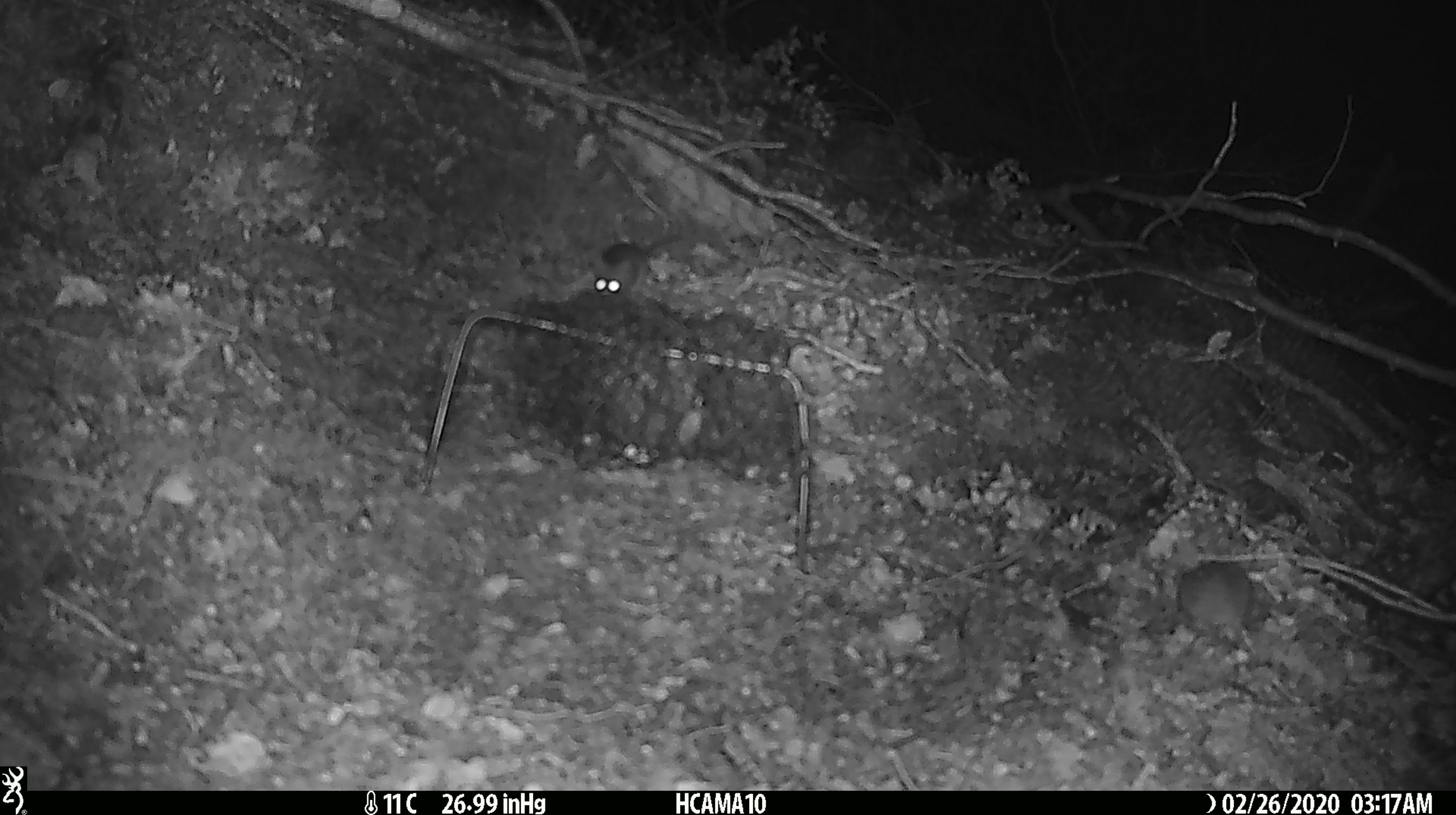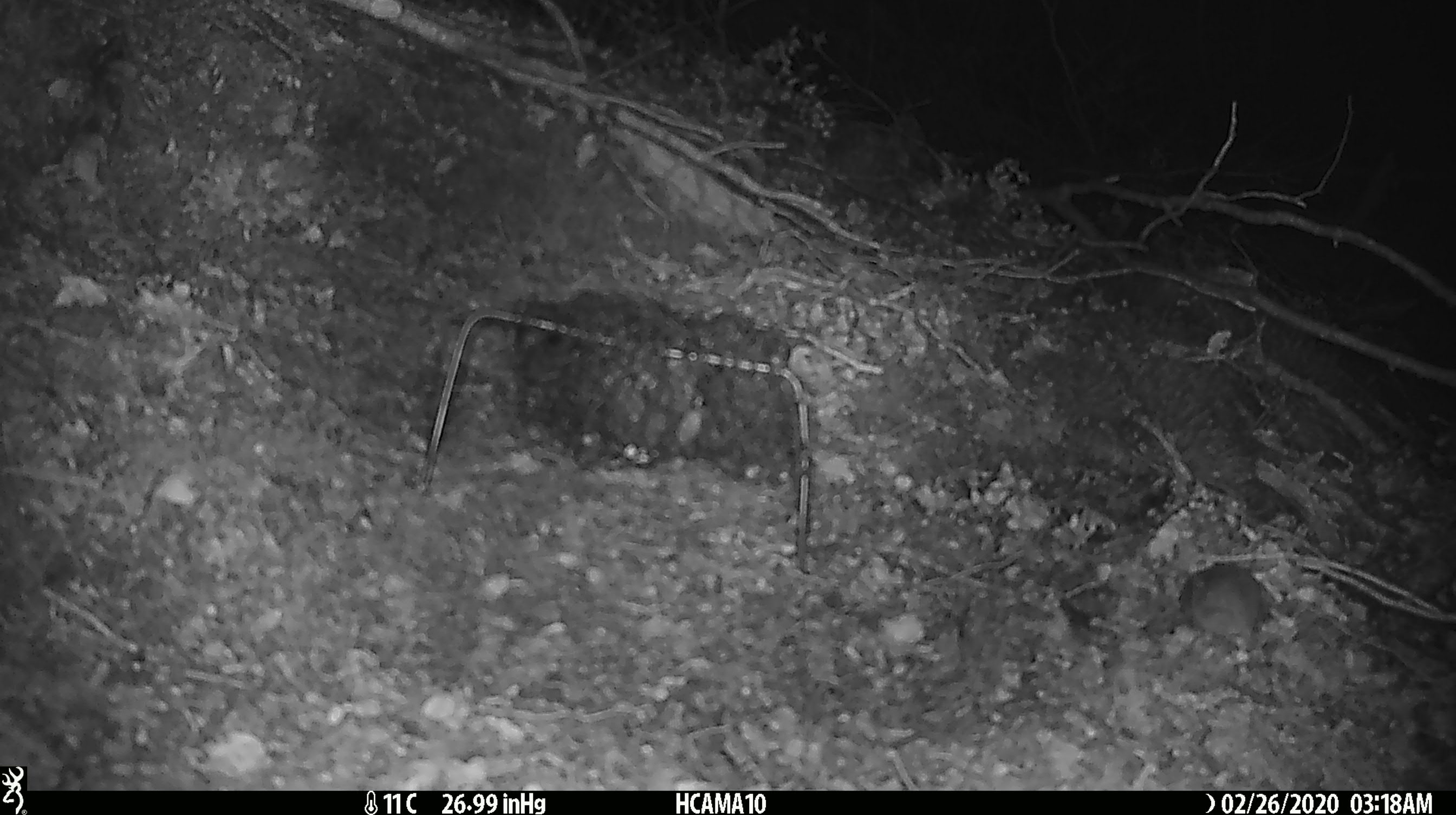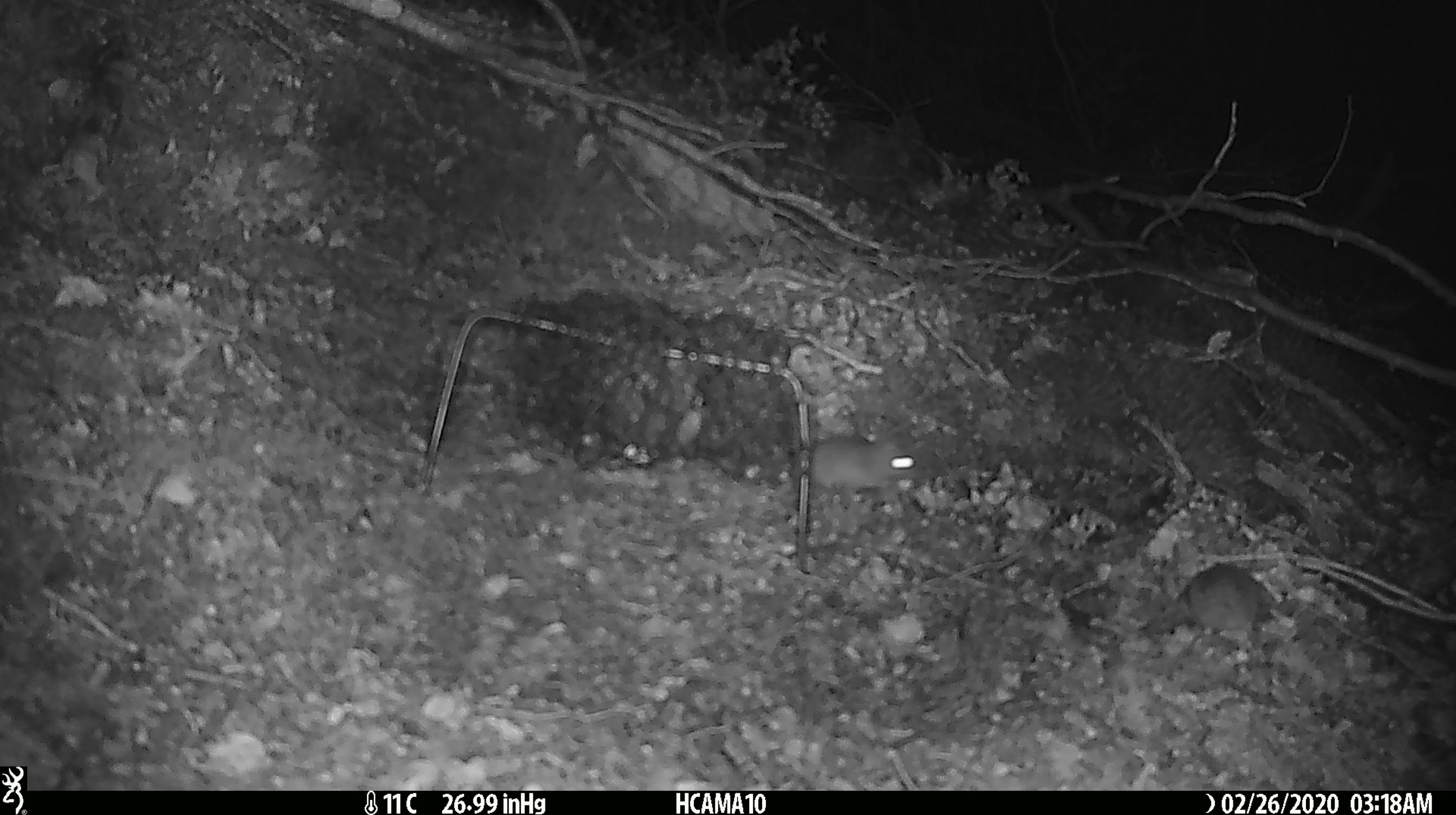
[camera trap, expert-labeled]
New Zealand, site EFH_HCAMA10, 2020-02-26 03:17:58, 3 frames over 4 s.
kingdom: Animalia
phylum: Chordata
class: Mammalia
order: Rodentia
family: Muridae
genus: Mus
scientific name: Mus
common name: mouse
Mouse (Mus).